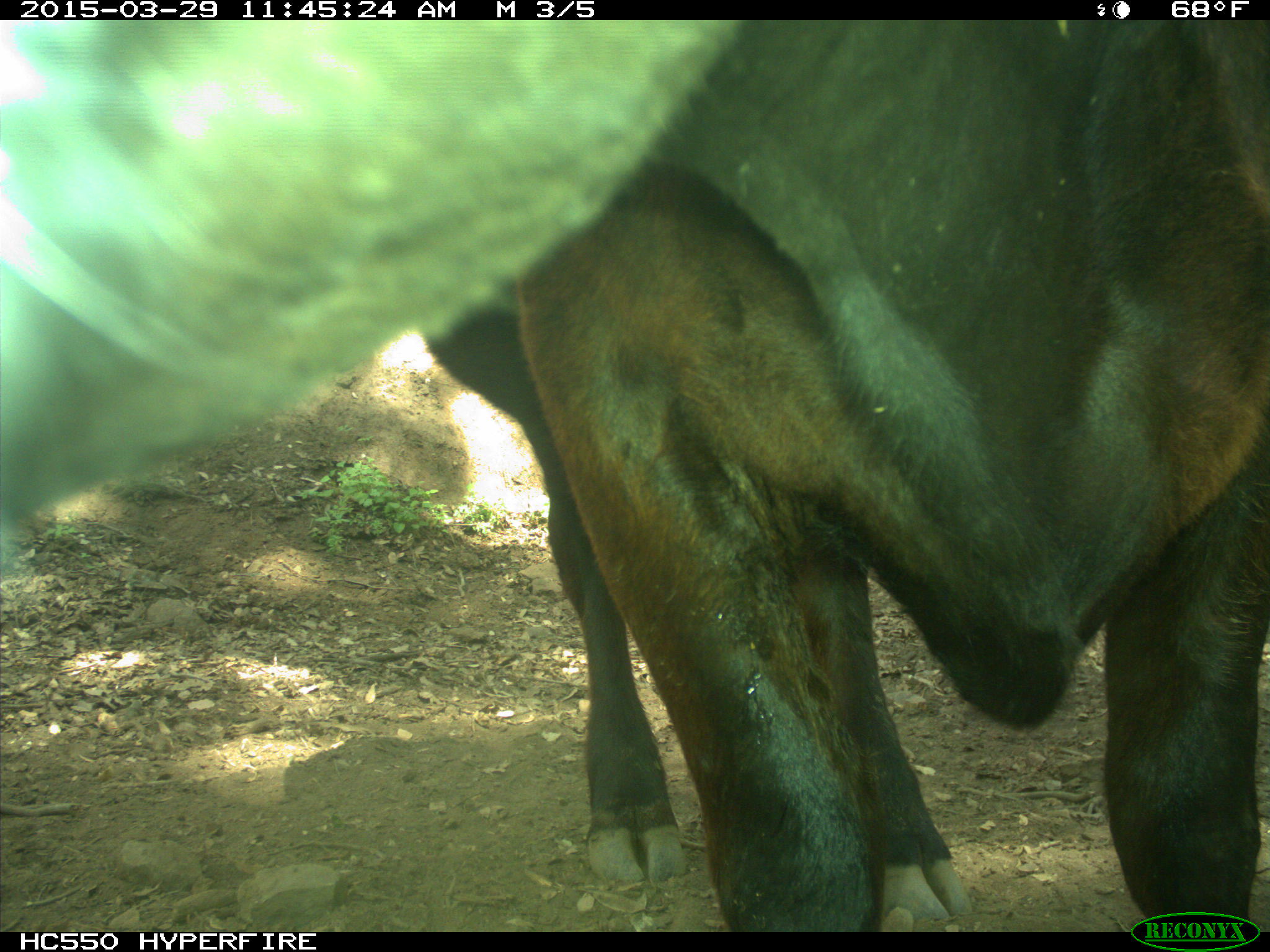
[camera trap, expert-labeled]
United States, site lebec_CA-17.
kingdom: Animalia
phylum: Chordata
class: Mammalia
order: Artiodactyla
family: Bovidae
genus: Bos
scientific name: Bos taurus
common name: domestic cow